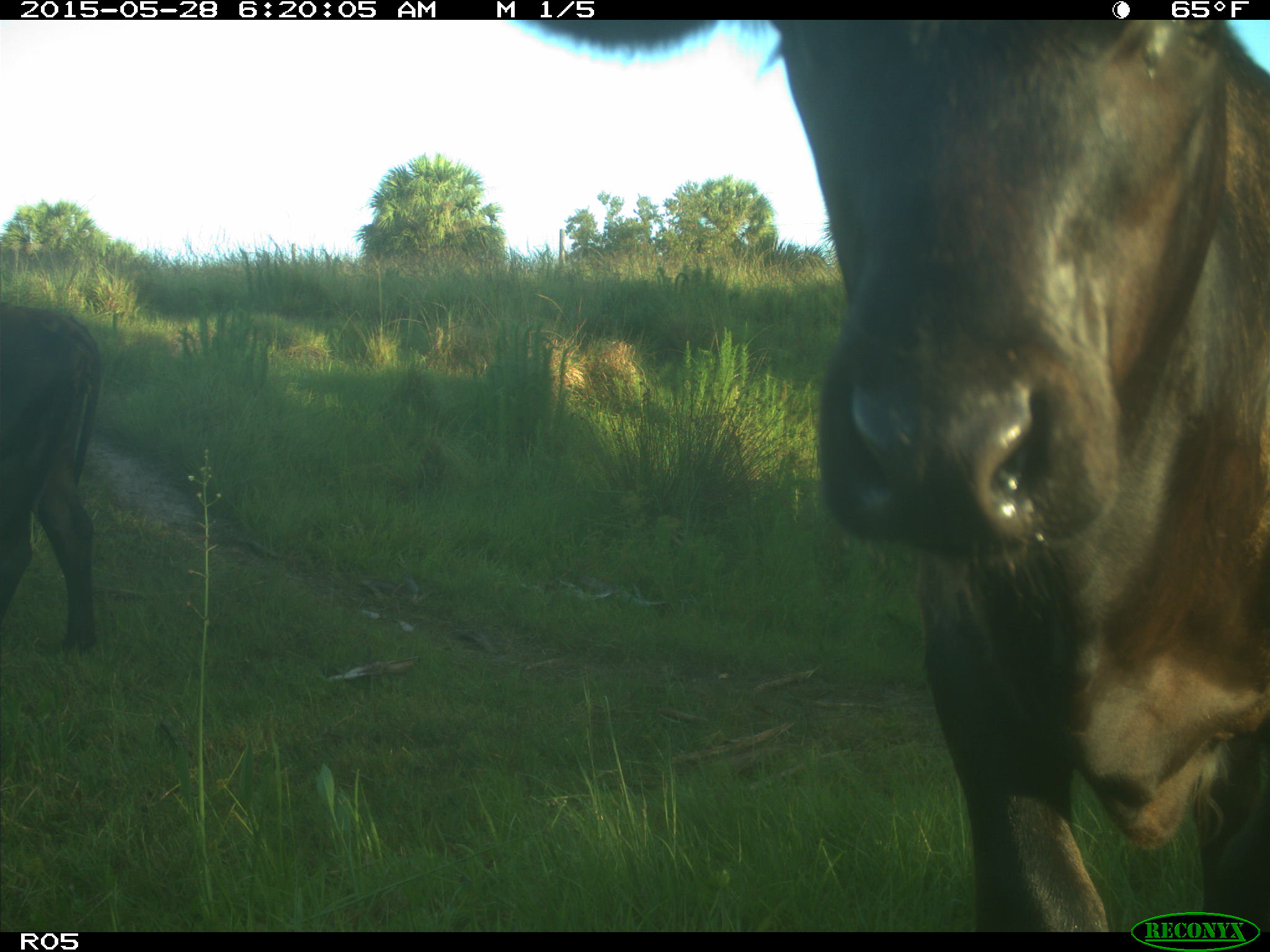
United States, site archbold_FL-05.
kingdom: Animalia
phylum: Chordata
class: Mammalia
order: Artiodactyla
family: Bovidae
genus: Bos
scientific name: Bos taurus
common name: domestic cow